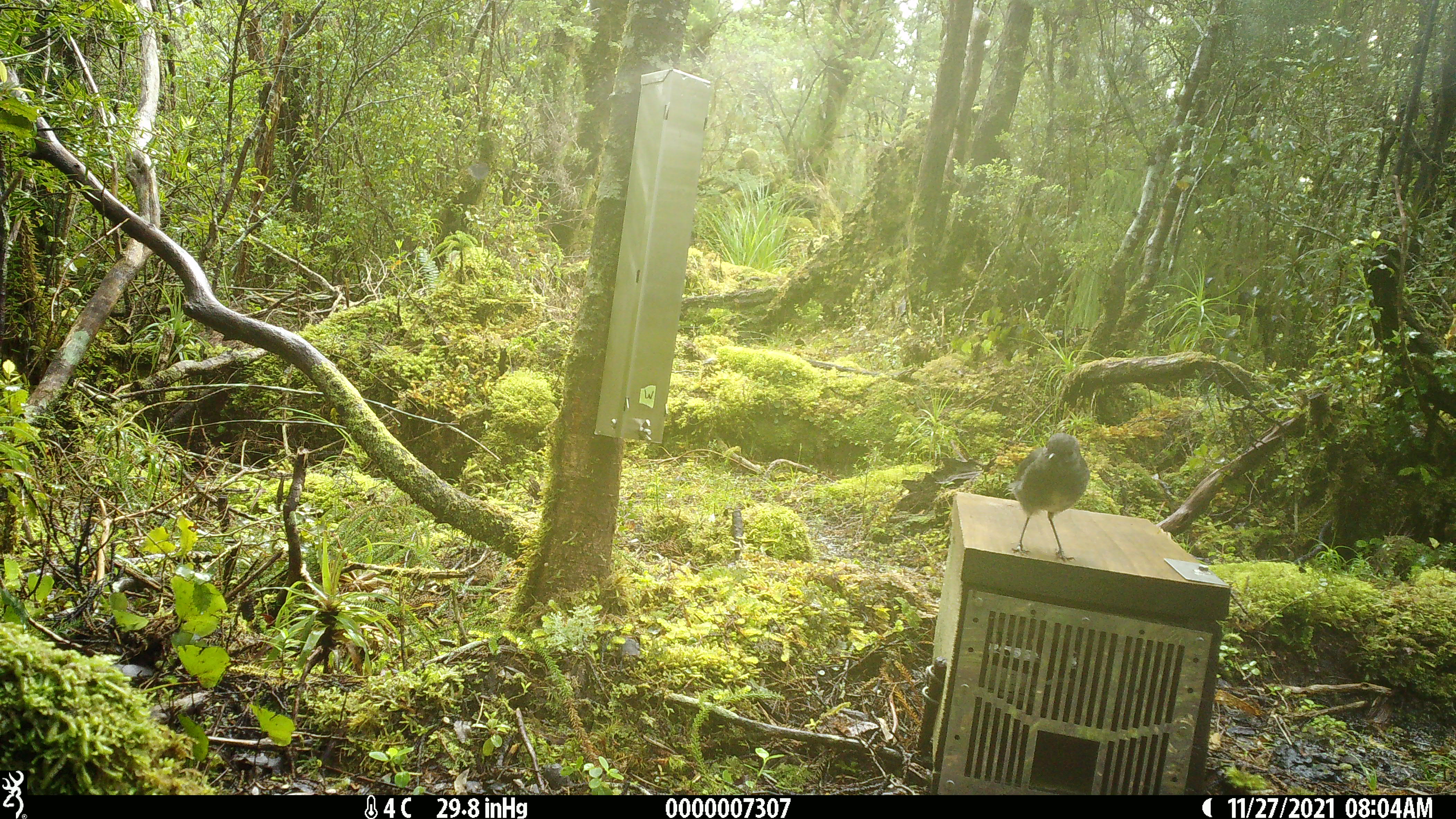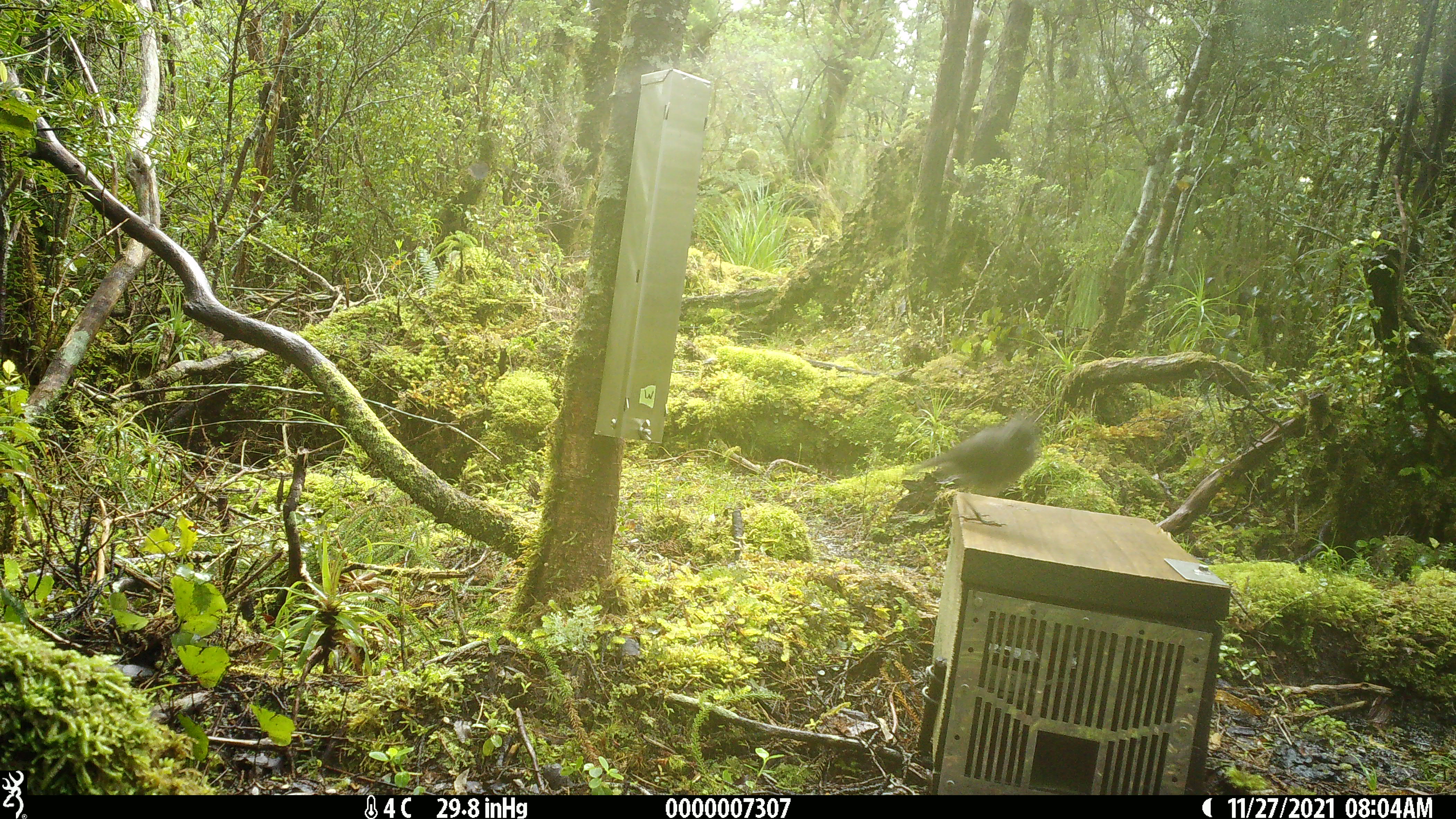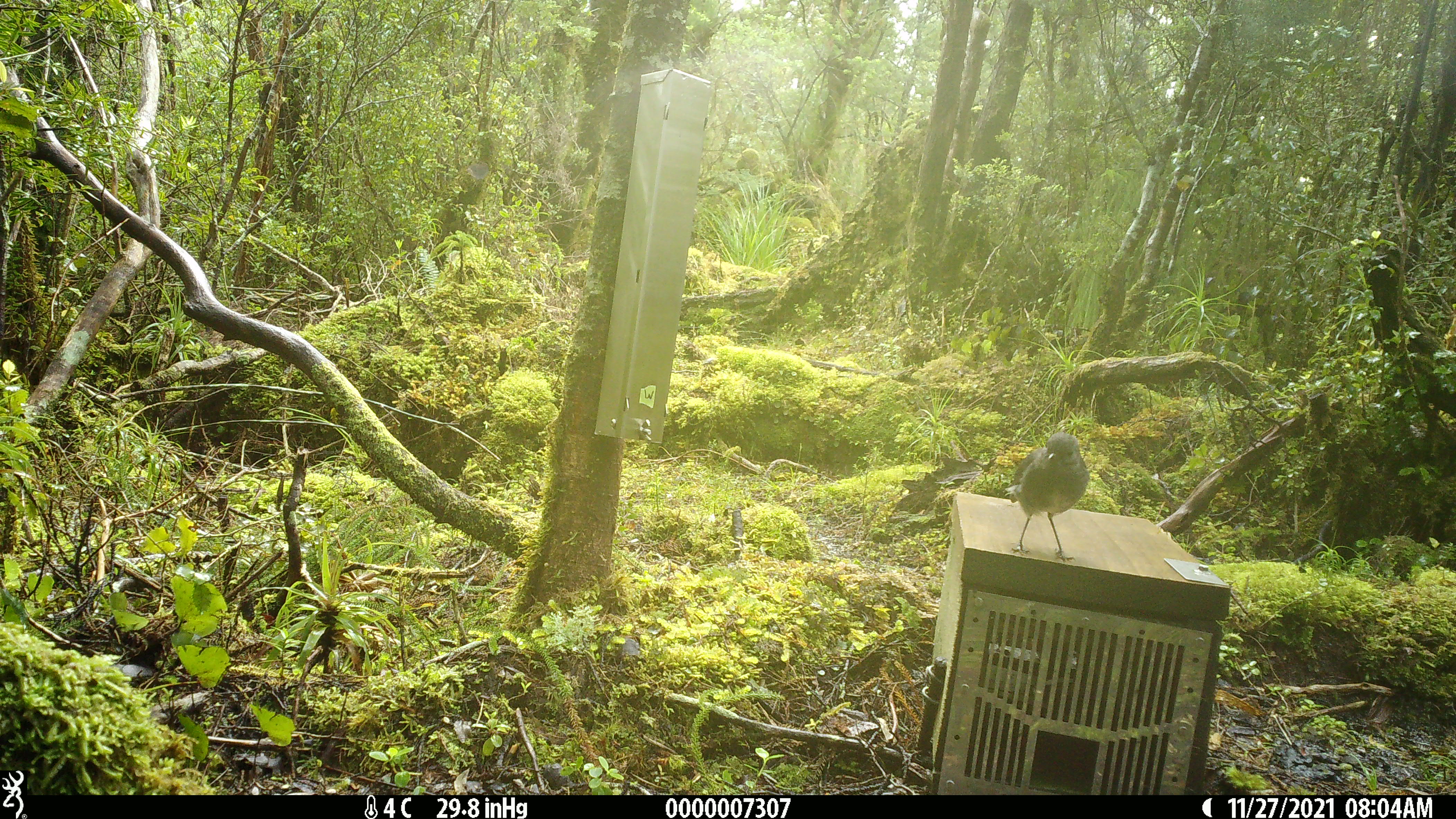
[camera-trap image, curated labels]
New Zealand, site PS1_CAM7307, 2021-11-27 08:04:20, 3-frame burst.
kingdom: Animalia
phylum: Chordata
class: Aves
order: Passeriformes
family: Petroicidae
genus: Petroica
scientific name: Petroica australis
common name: new zealand robin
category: robin